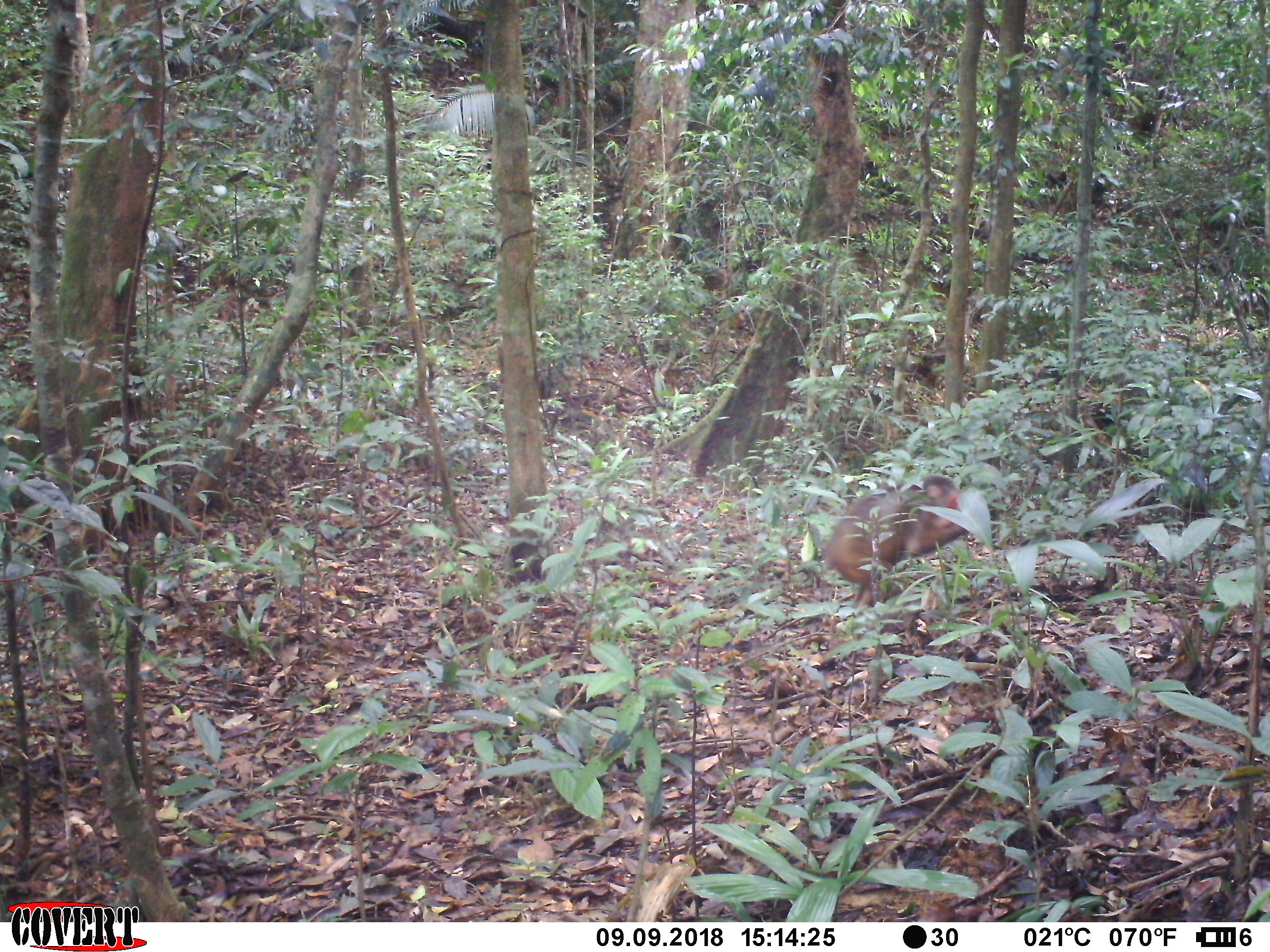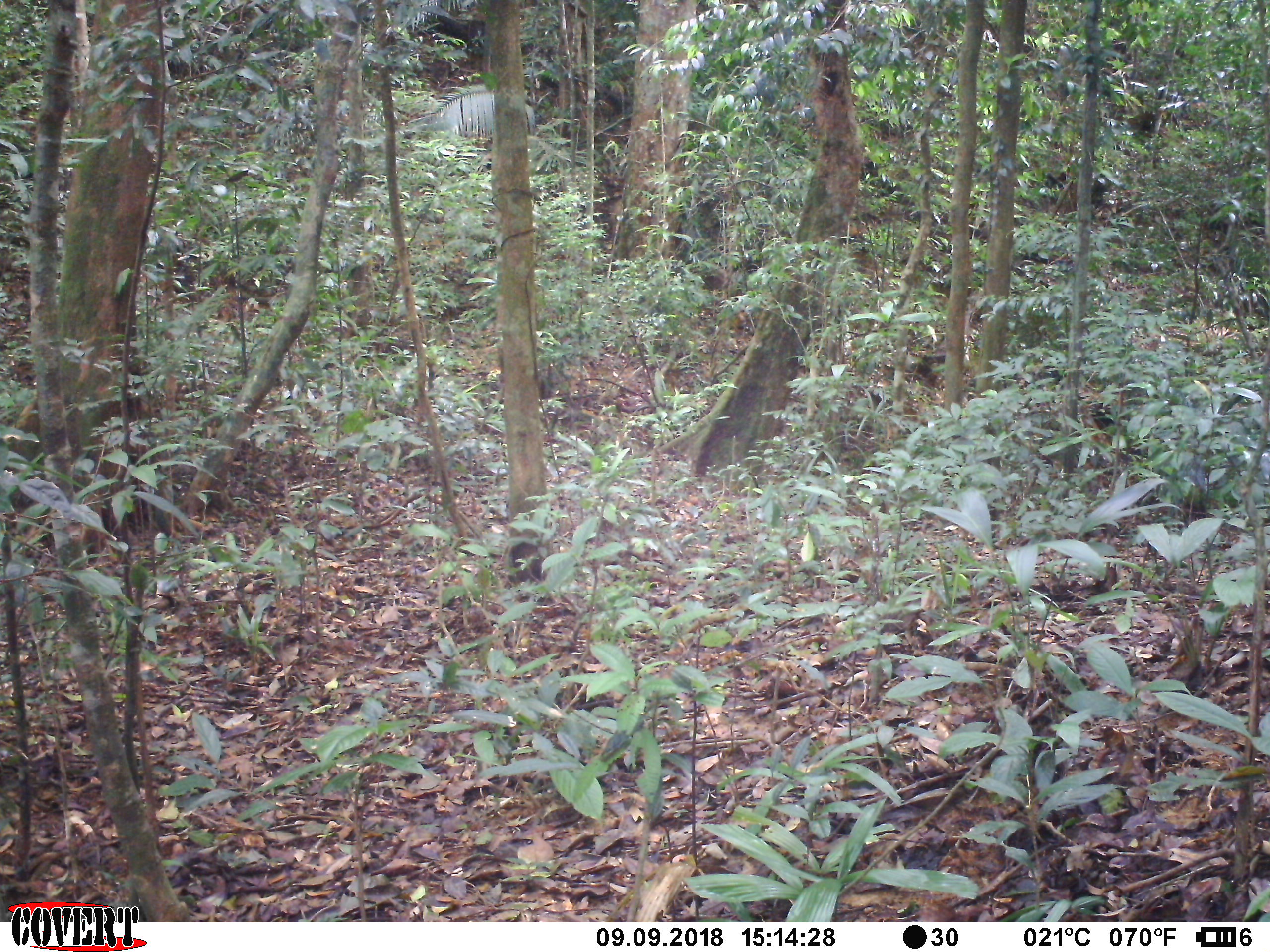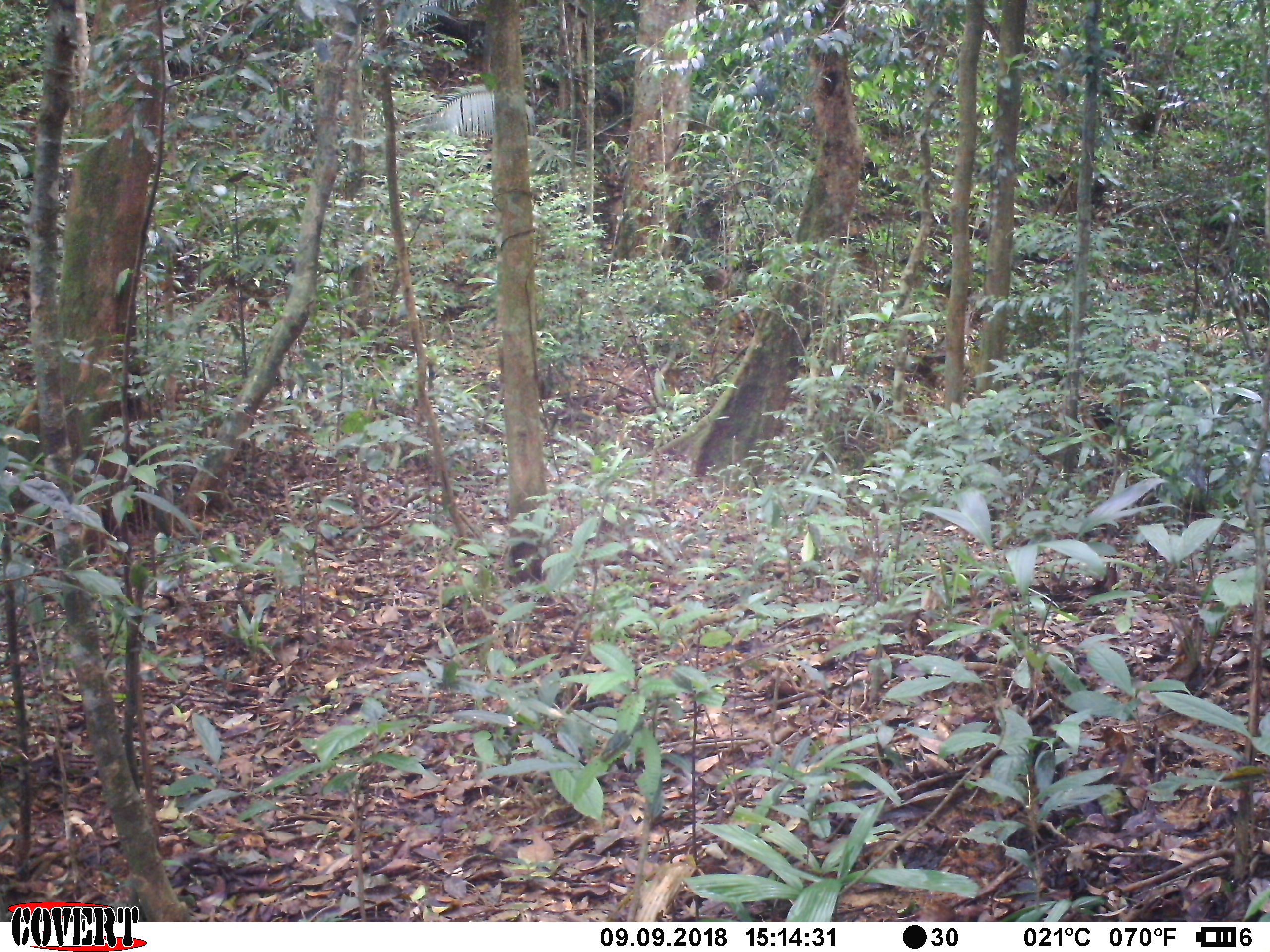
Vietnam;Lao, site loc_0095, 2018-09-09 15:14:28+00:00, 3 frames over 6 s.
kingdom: Animalia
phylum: Chordata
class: Mammalia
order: Primates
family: Cercopithecidae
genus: Macaca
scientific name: Macaca arctoides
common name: stump-tailed macaque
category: stump tailed macaque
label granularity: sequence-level